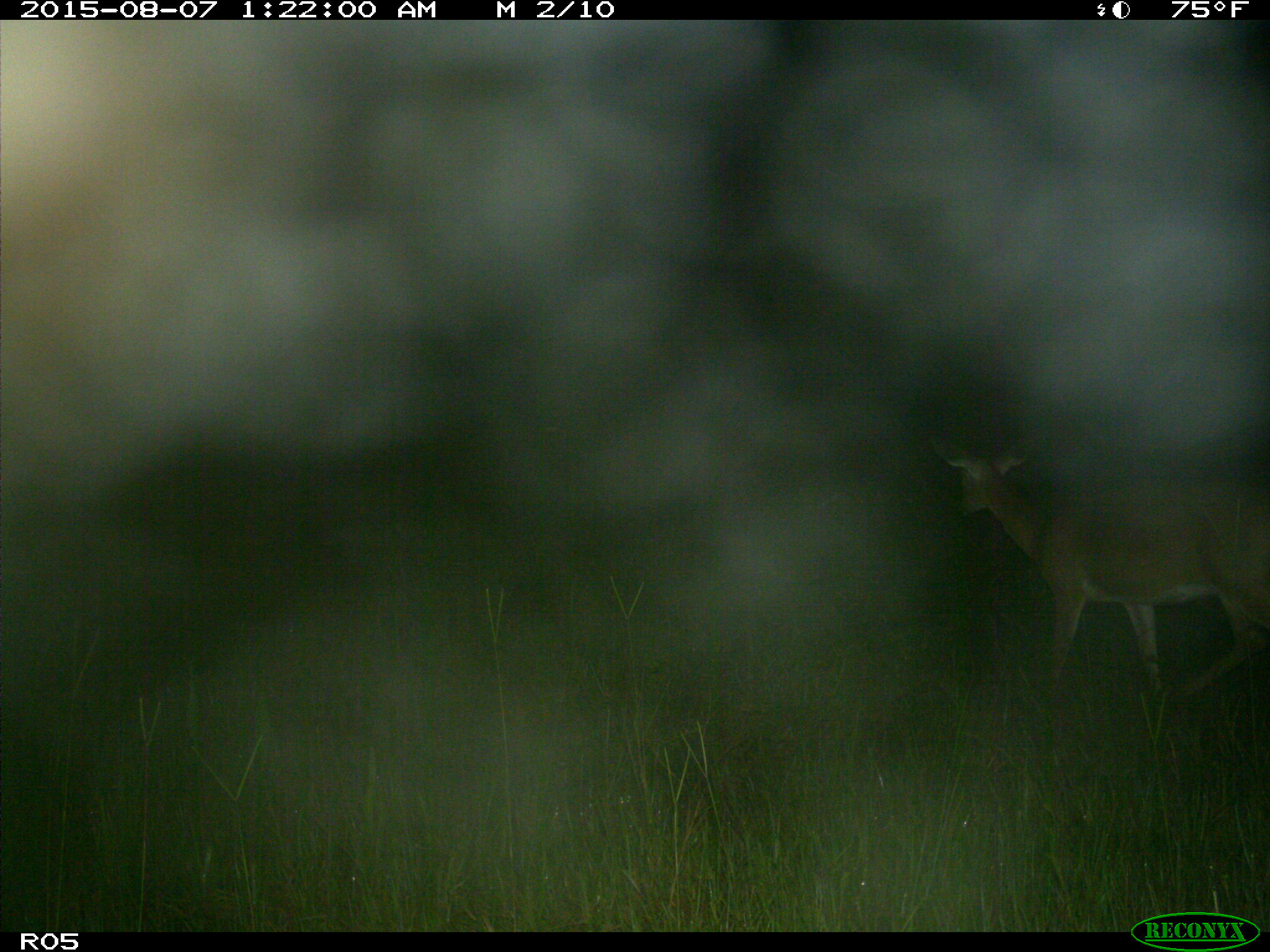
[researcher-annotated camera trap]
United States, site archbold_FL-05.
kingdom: Animalia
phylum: Chordata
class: Mammalia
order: Artiodactyla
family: Cervidae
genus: Odocoileus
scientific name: Odocoileus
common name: deer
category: unidentified deer